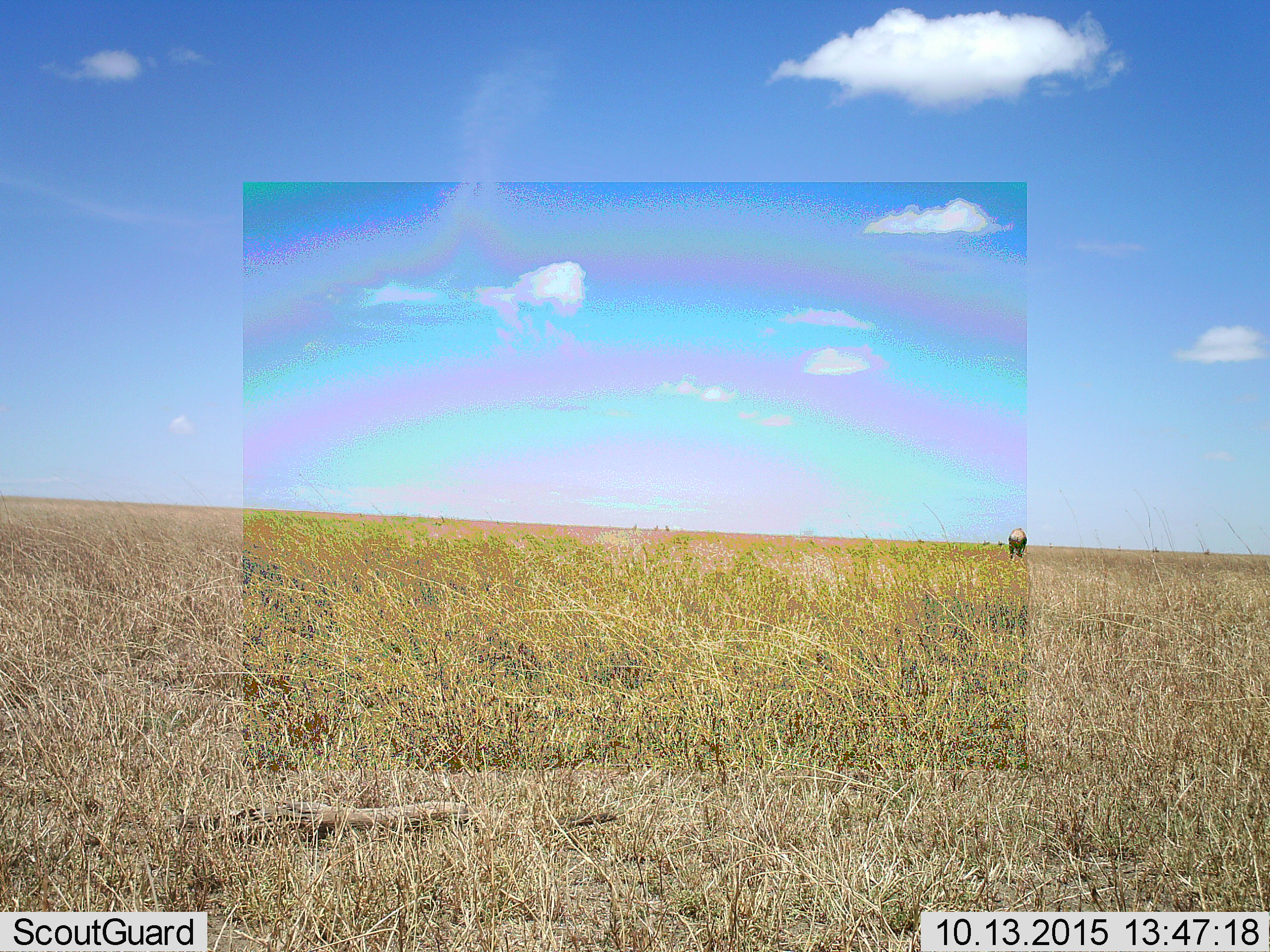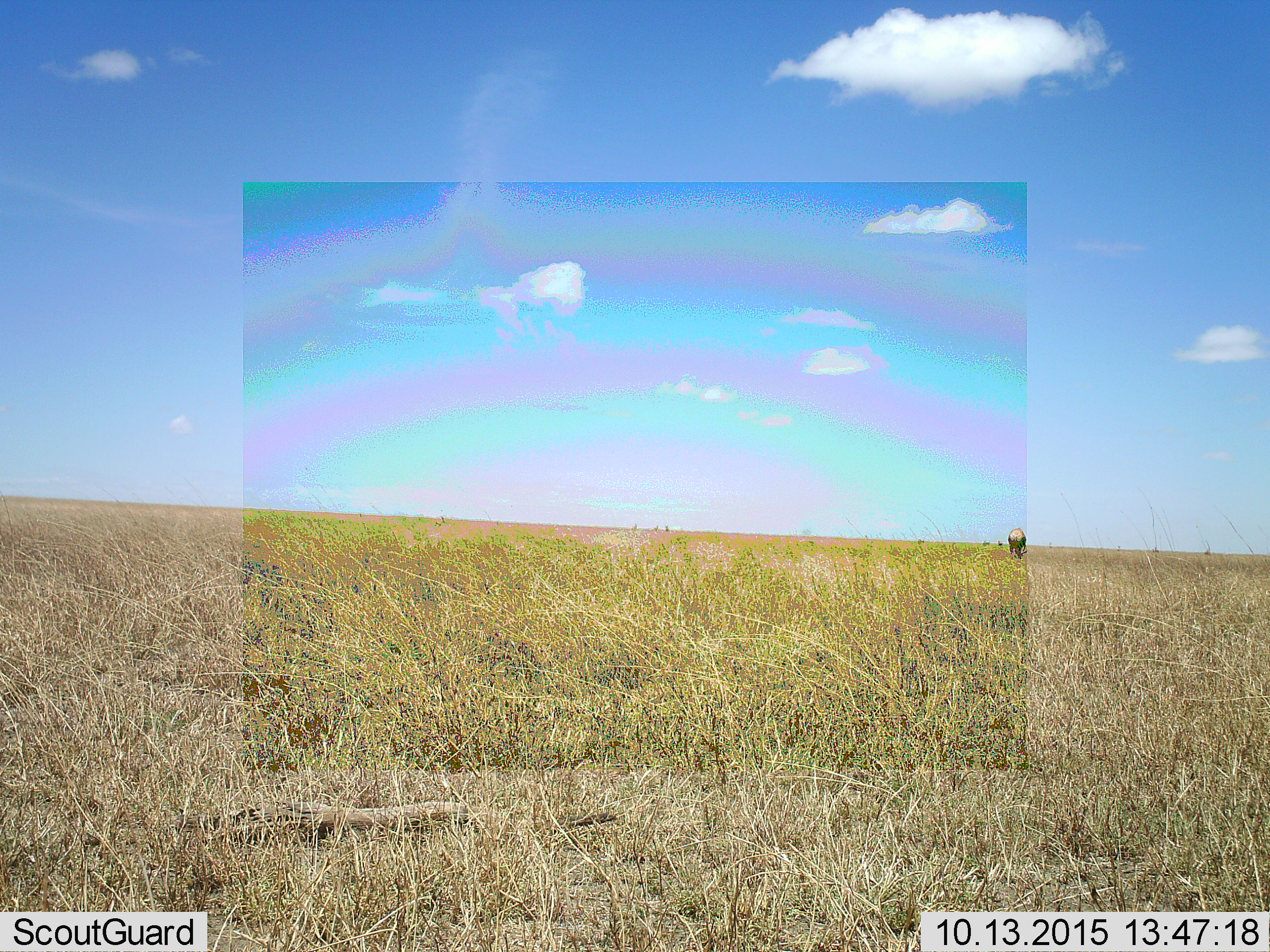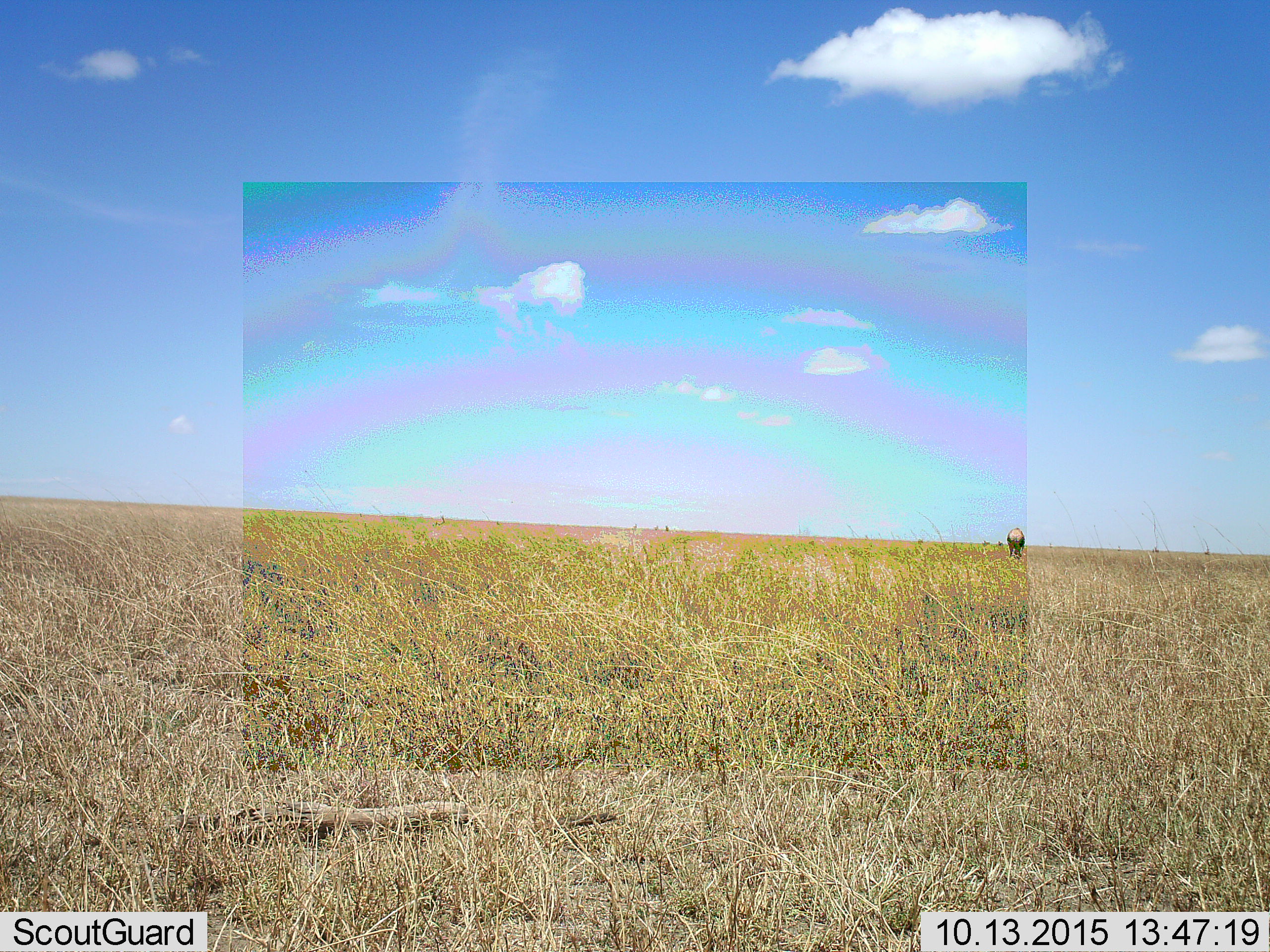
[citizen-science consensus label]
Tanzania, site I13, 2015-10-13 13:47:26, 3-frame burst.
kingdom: Animalia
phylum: Chordata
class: Mammalia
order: Proboscidea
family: Elephantidae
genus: Loxodonta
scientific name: Loxodonta africana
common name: african bush elephant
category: elephant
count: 1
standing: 50%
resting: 0%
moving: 50%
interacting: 0%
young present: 0%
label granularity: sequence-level